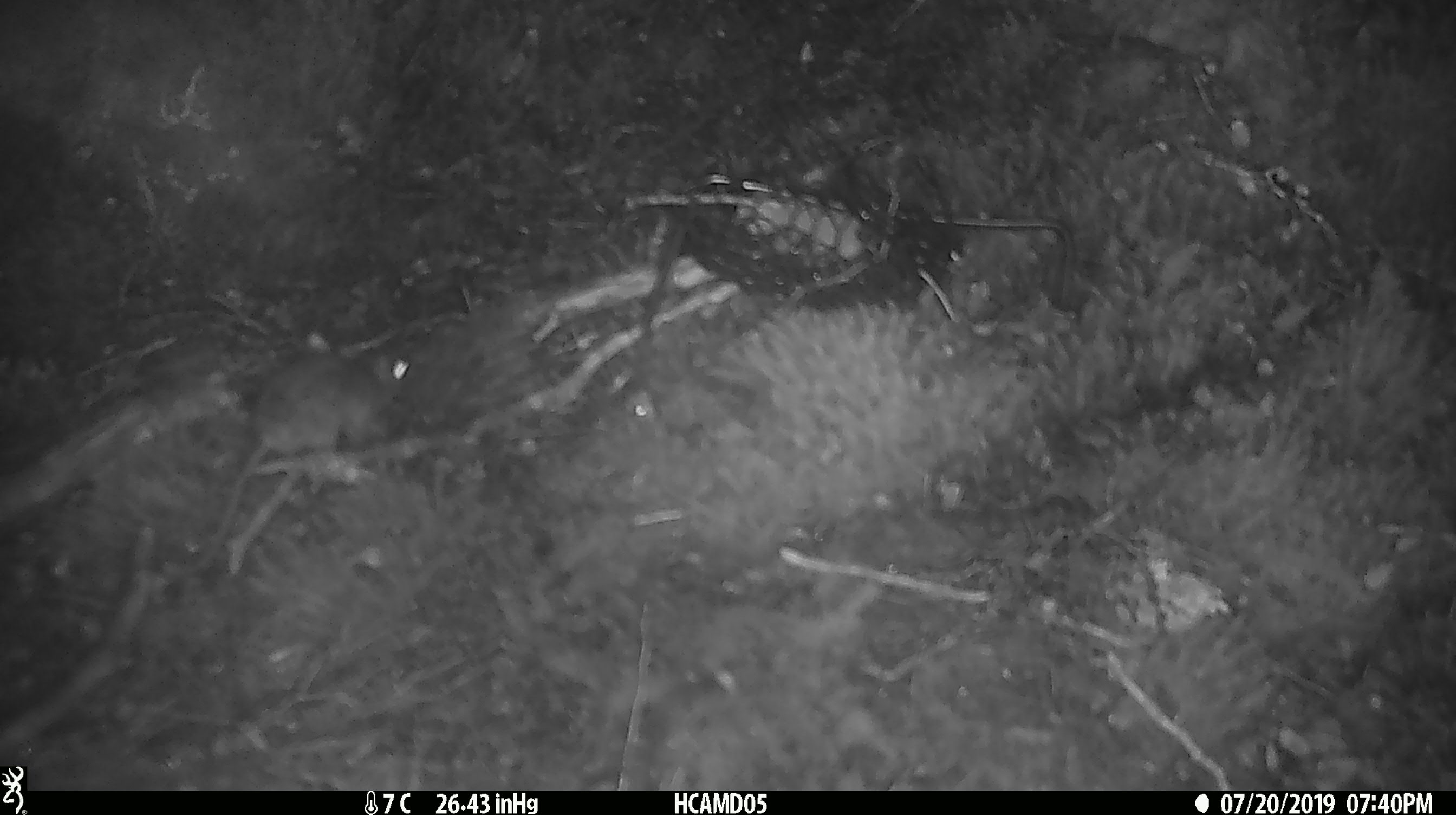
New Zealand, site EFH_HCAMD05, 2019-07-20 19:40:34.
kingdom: Animalia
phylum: Chordata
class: Mammalia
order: Rodentia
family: Muridae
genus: Mus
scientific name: Mus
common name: mouse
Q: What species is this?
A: Mouse (Mus).